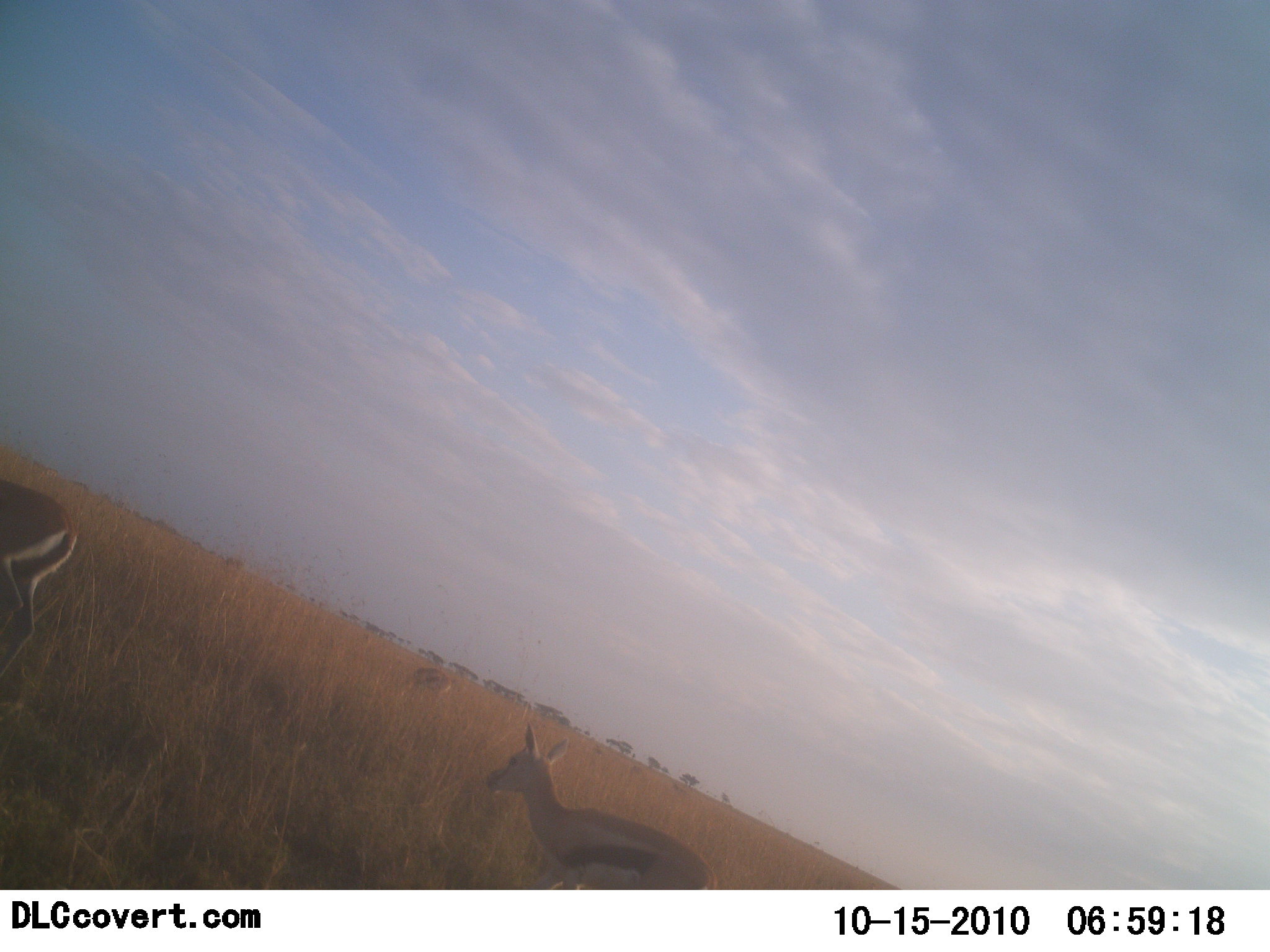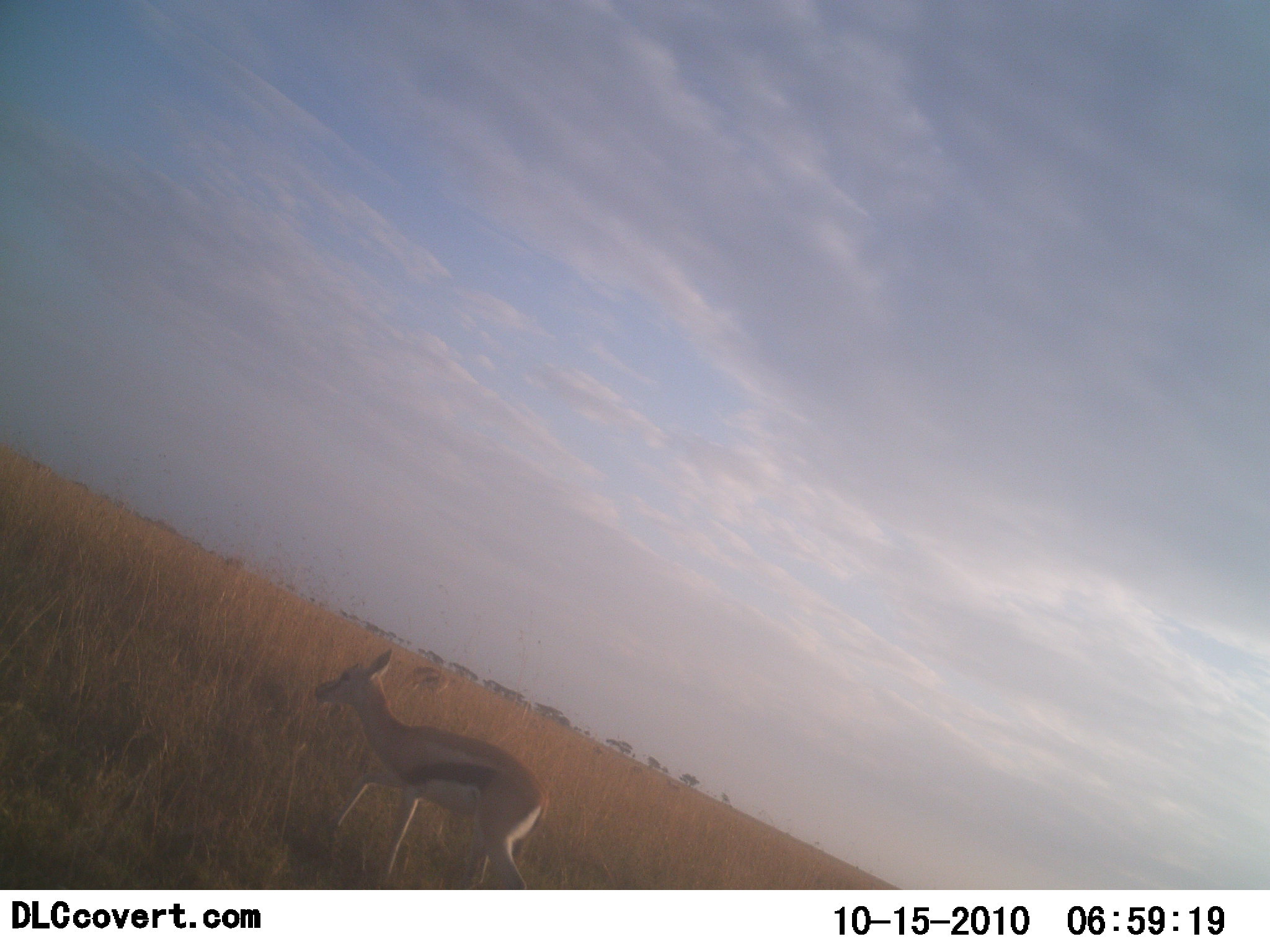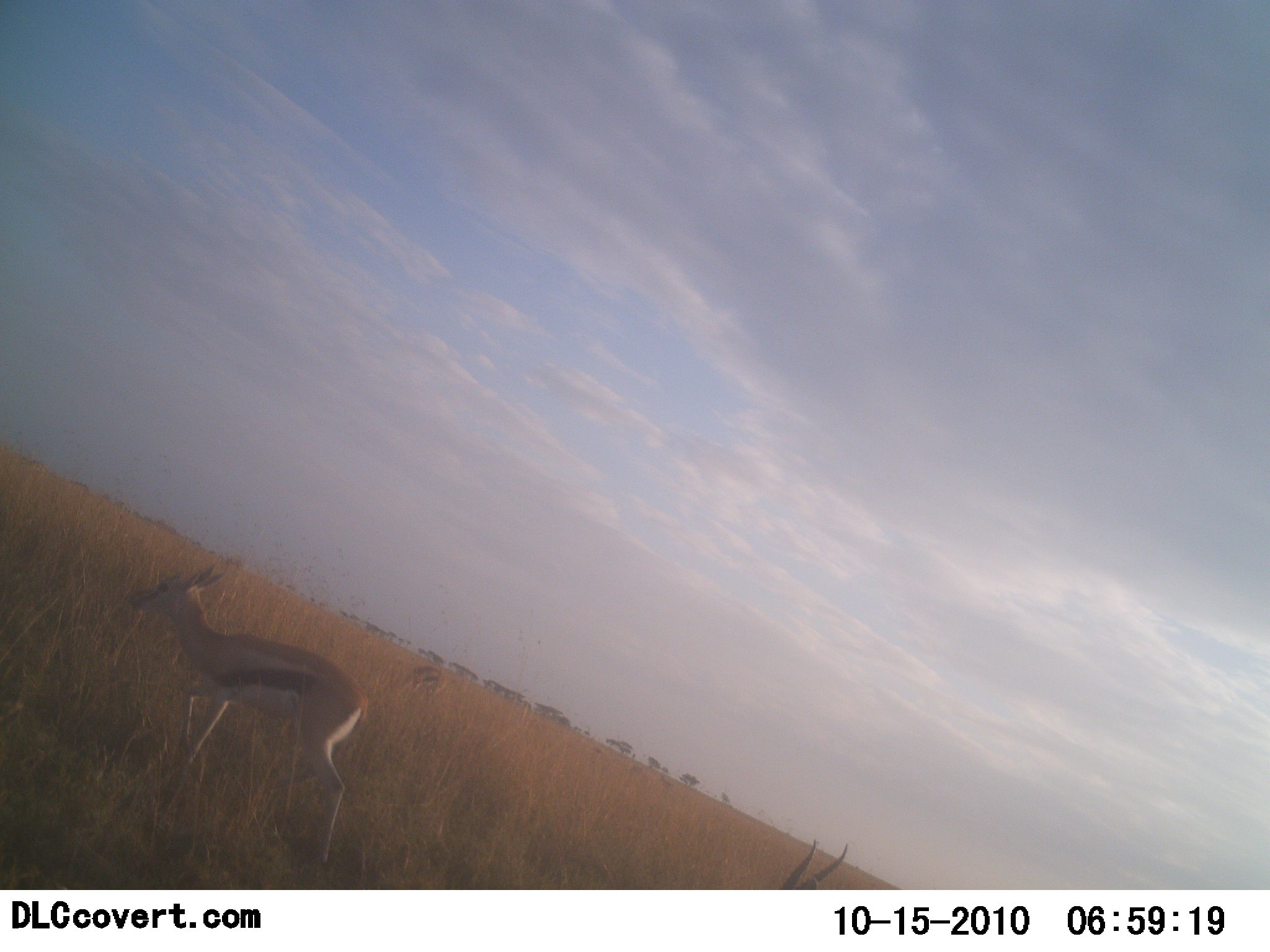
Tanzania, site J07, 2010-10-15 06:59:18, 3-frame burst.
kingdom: Animalia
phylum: Chordata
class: Mammalia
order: Artiodactyla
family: Bovidae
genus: Eudorcas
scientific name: Eudorcas thomsonii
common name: thomson's gazelle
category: gazellethomsons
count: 3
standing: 33%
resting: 0%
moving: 75%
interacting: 0%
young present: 17%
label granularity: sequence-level